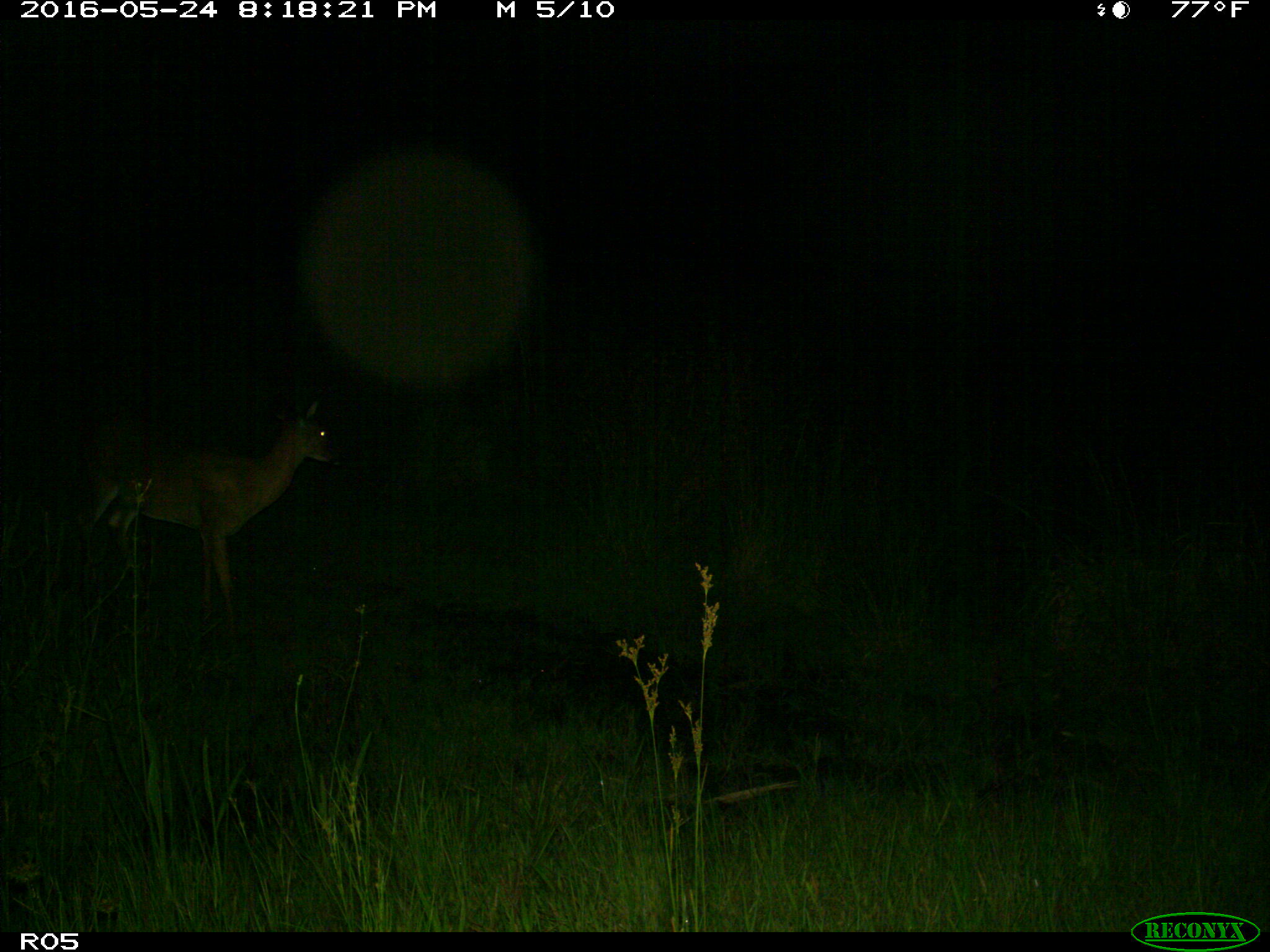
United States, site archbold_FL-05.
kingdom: Animalia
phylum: Chordata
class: Mammalia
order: Artiodactyla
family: Cervidae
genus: Odocoileus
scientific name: Odocoileus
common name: deer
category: unidentified deer